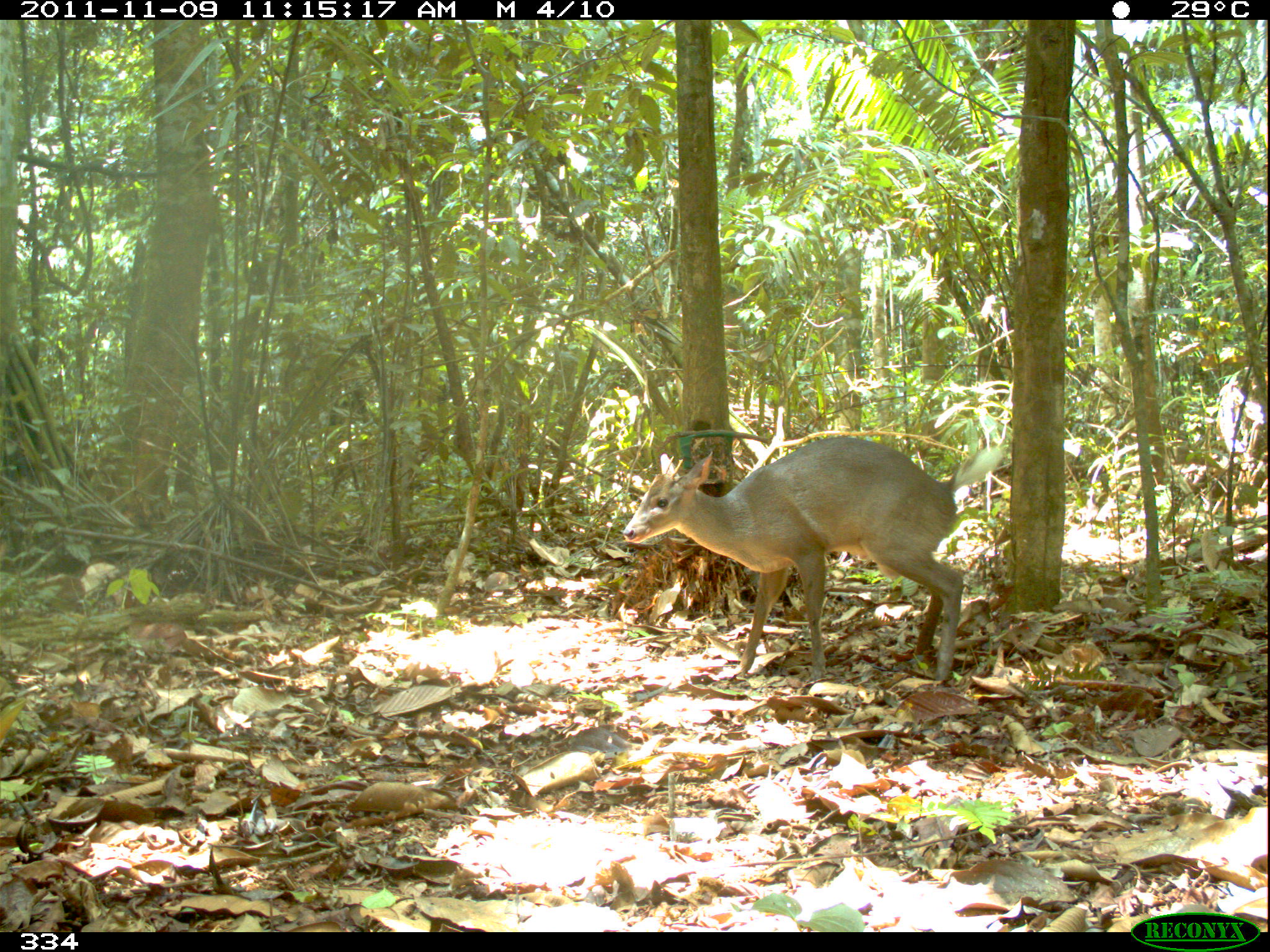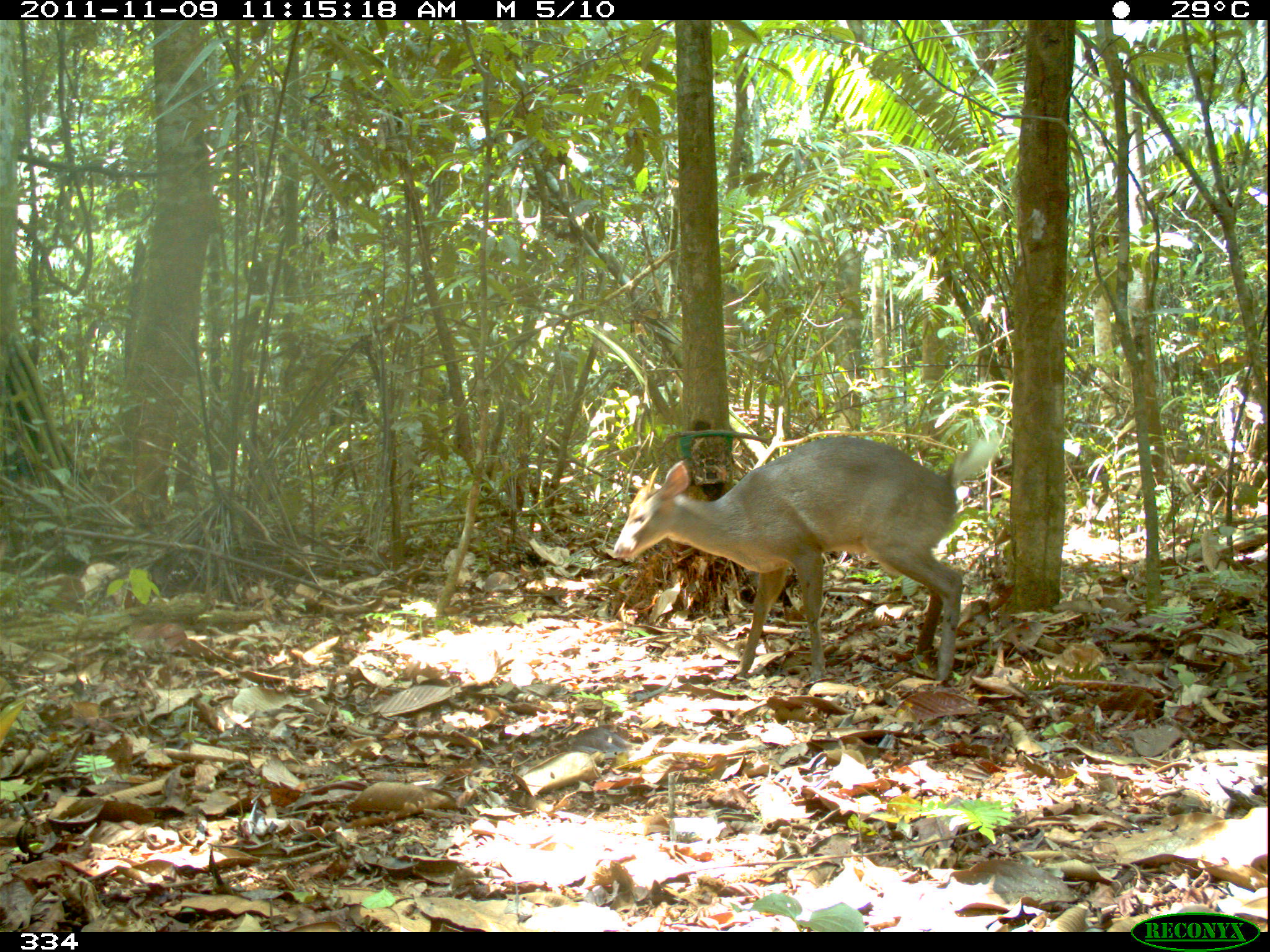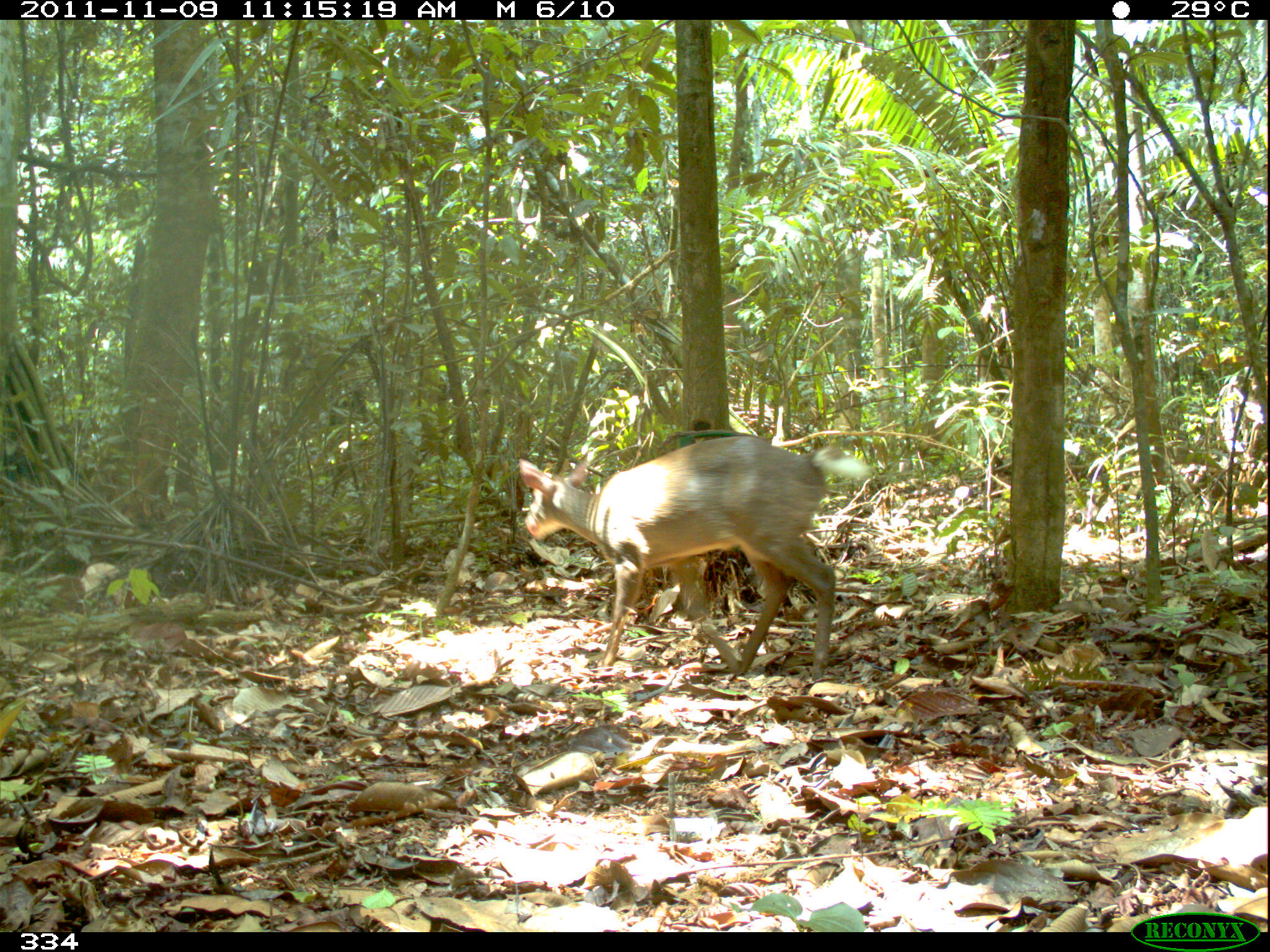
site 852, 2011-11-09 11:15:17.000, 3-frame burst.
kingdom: Animalia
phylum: Chordata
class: Mammalia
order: Artiodactyla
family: Cervidae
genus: Mazama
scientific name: Mazama americana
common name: red brocket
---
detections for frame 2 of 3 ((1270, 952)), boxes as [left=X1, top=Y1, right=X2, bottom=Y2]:
mazama americana: [left=612, top=428, right=999, bottom=683]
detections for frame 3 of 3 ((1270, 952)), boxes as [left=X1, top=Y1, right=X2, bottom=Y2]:
mazama americana: [left=517, top=435, right=875, bottom=679]